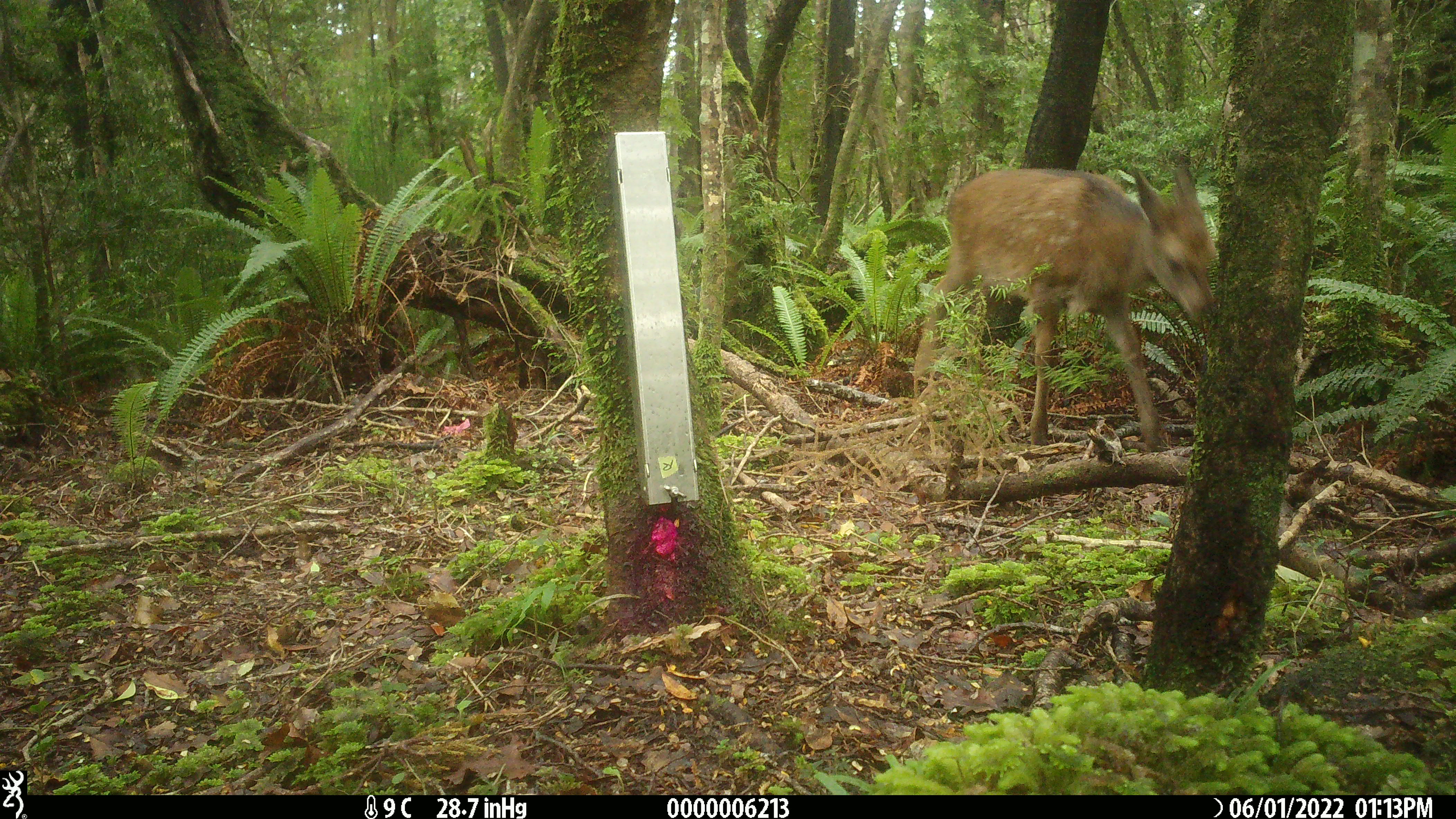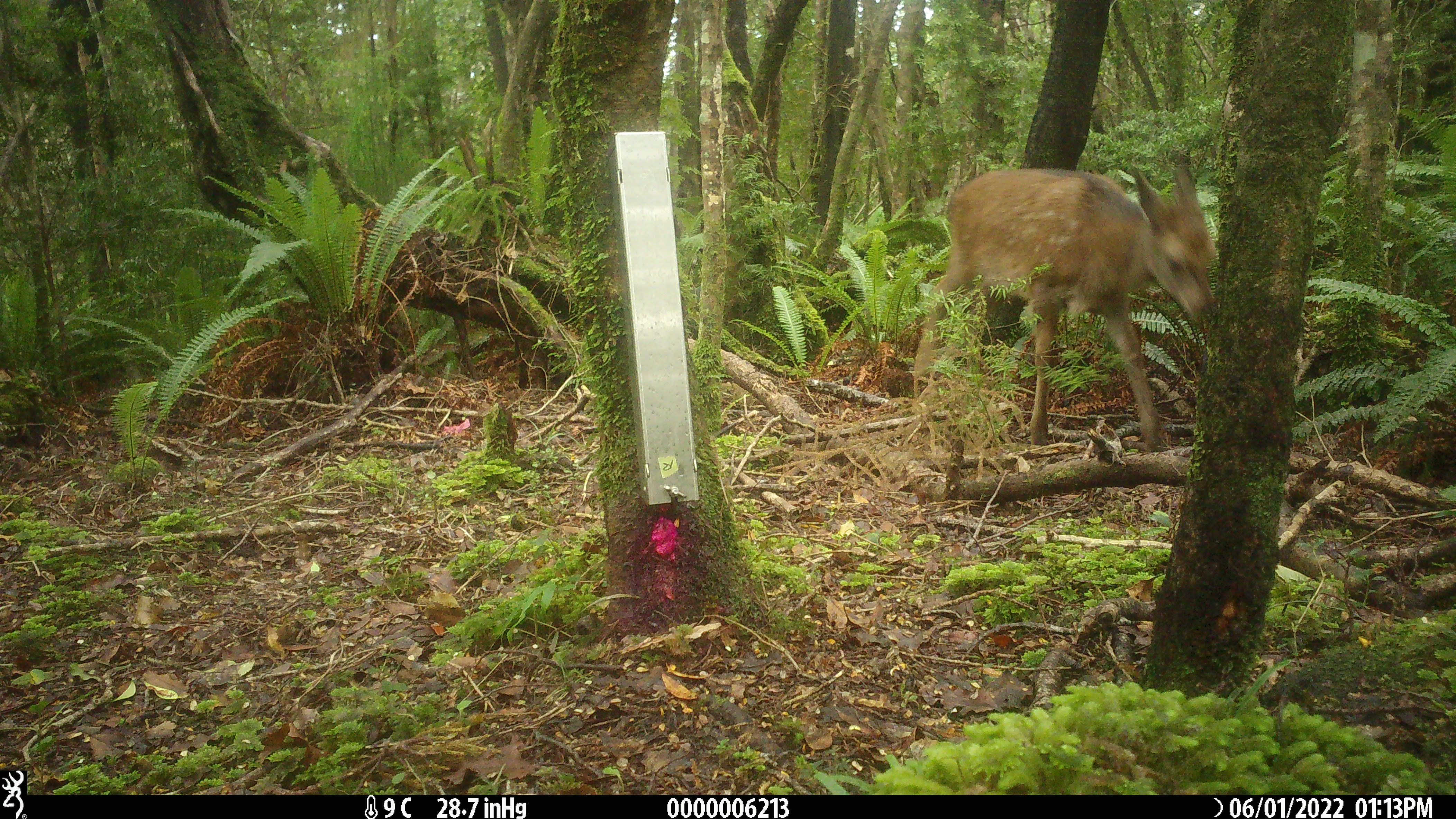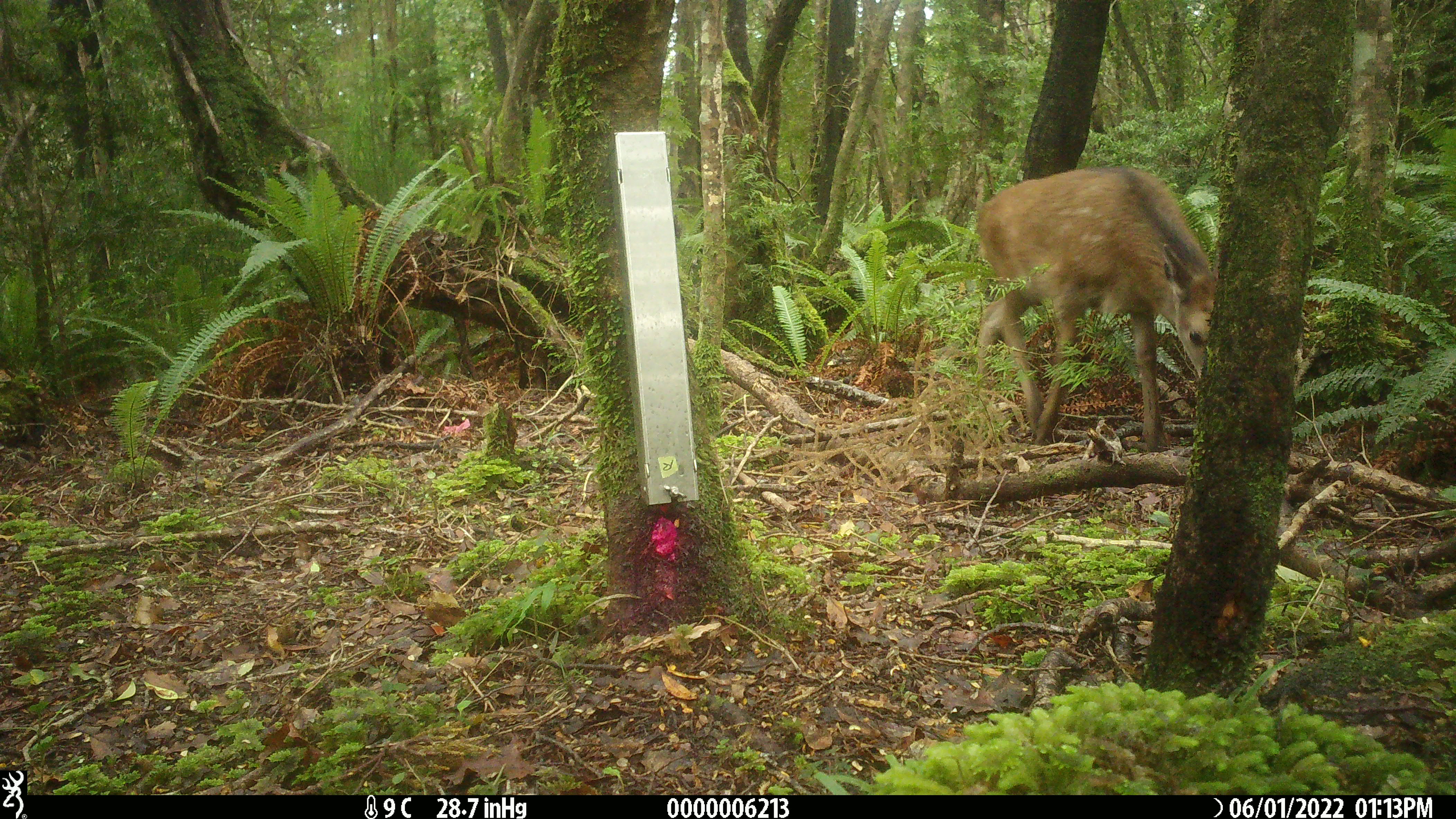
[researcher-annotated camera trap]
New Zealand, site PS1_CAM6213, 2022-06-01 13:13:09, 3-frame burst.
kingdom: Animalia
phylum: Chordata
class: Mammalia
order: Artiodactyla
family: Cervidae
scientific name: Cervidae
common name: deer